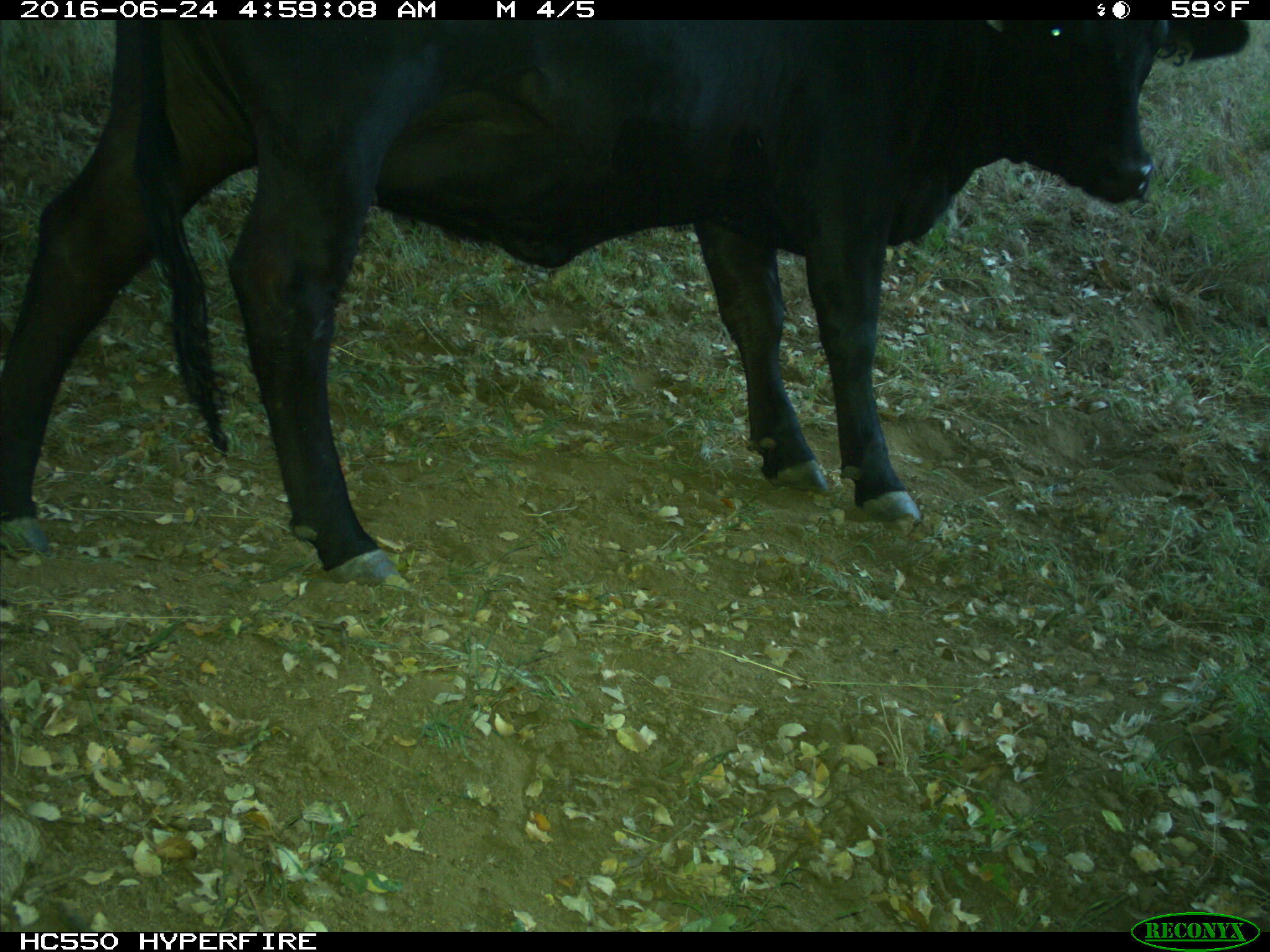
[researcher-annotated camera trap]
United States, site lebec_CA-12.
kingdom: Animalia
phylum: Chordata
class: Mammalia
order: Artiodactyla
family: Bovidae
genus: Bos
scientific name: Bos taurus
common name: domestic cow